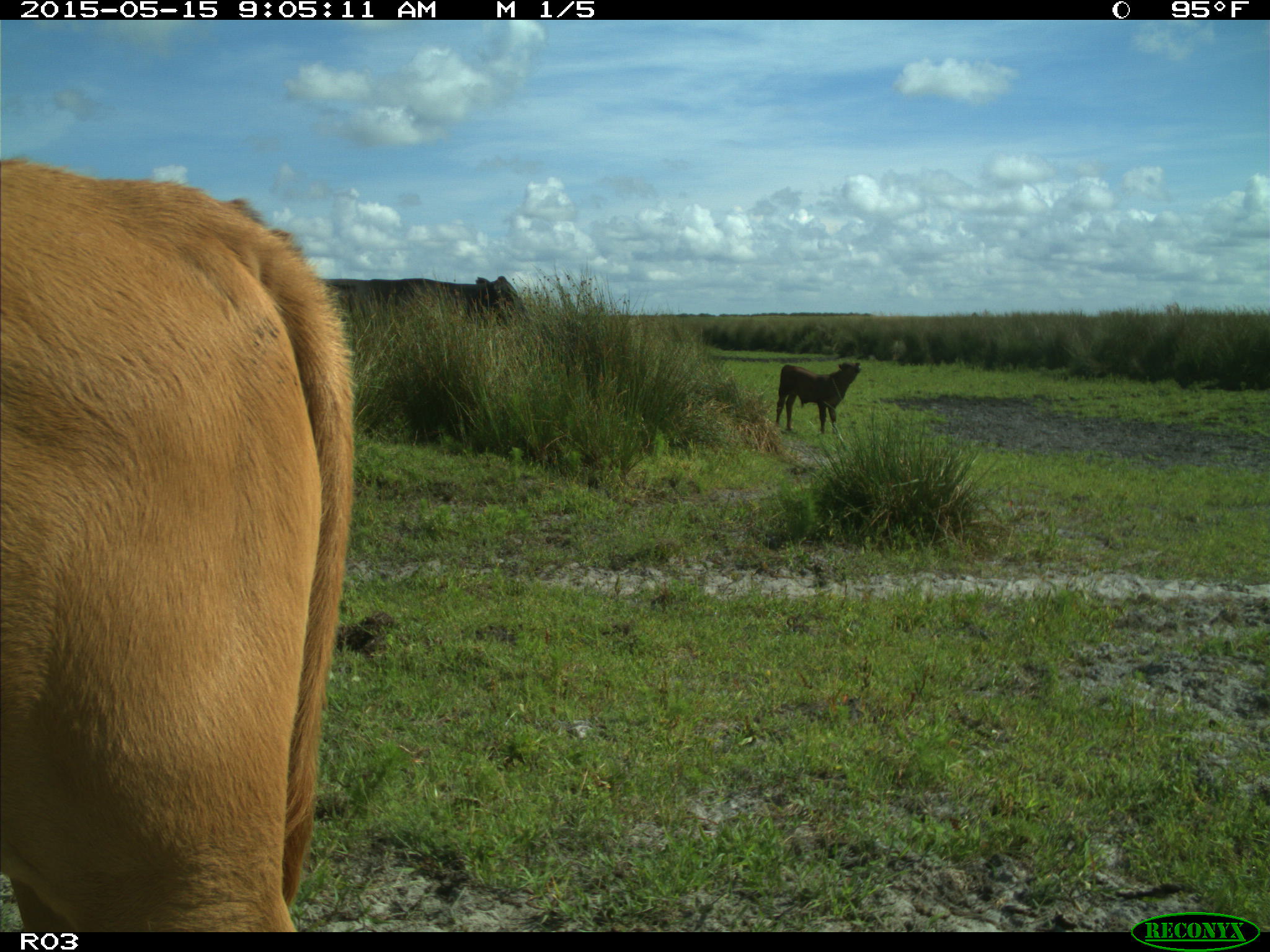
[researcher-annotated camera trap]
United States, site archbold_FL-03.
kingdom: Animalia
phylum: Chordata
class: Mammalia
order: Artiodactyla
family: Bovidae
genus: Bos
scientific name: Bos taurus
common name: domestic cow